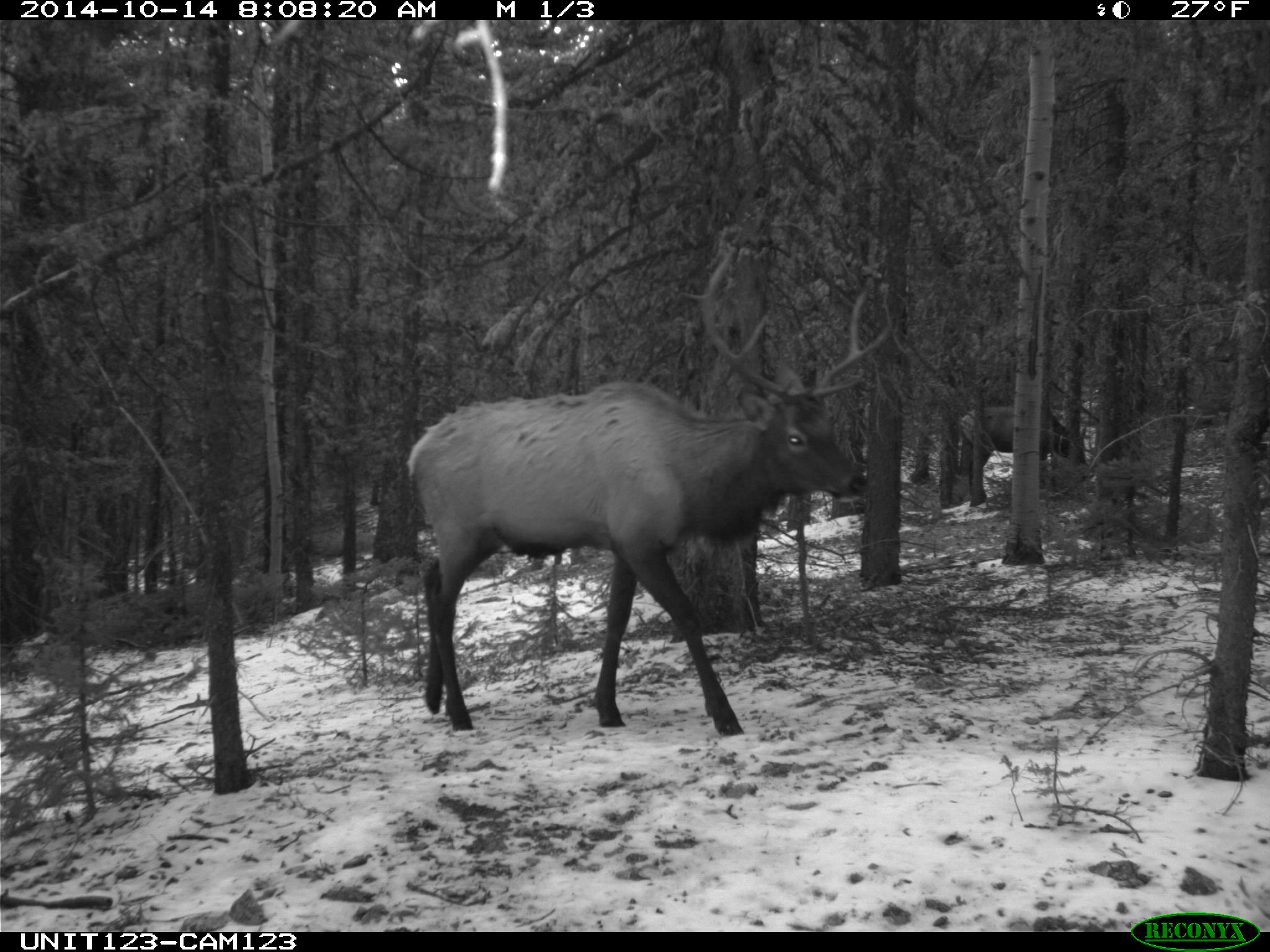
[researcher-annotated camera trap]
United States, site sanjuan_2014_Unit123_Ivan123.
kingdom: Animalia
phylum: Chordata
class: Mammalia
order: Artiodactyla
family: Cervidae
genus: Cervus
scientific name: Cervus elaphus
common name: red deer